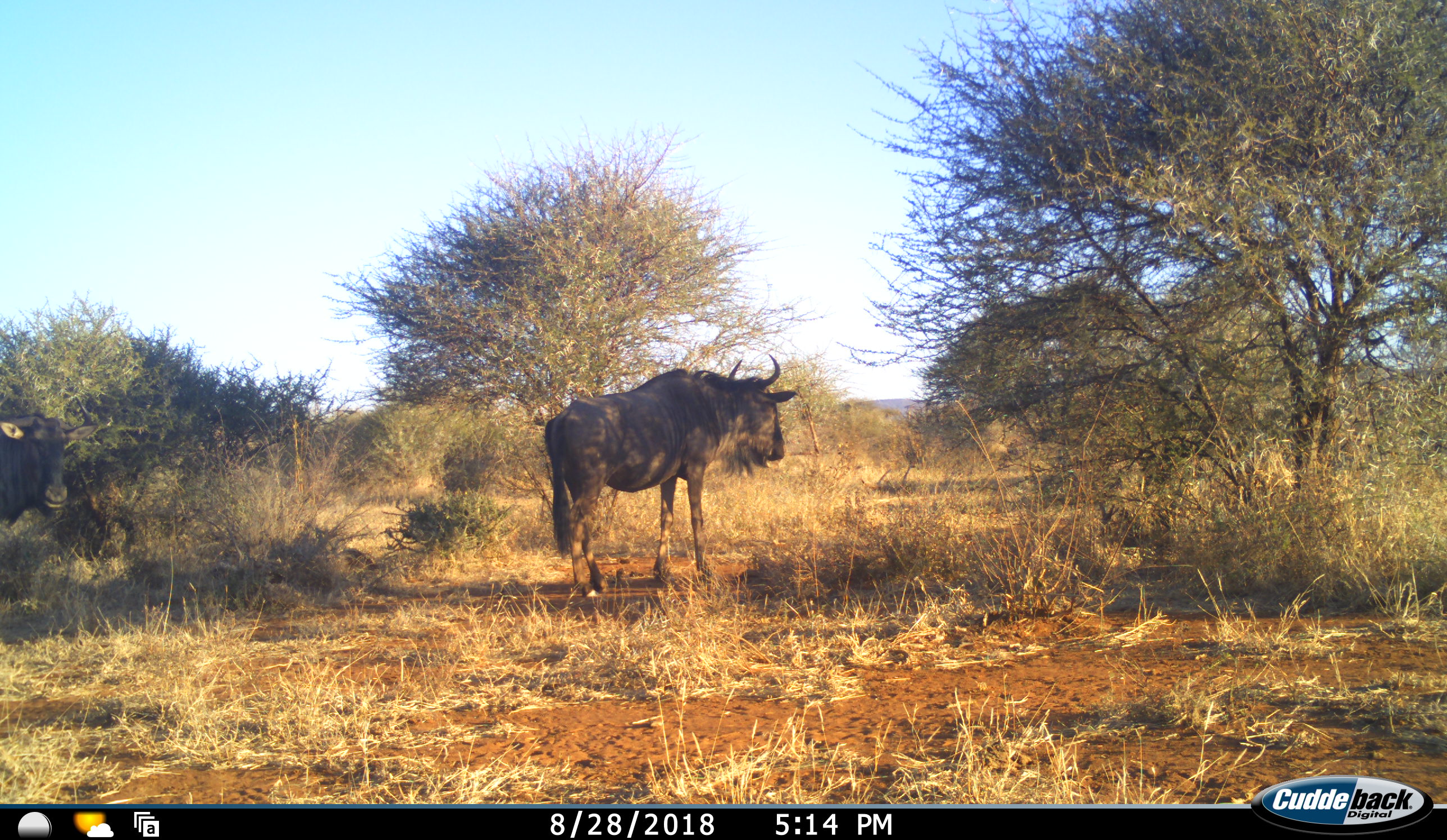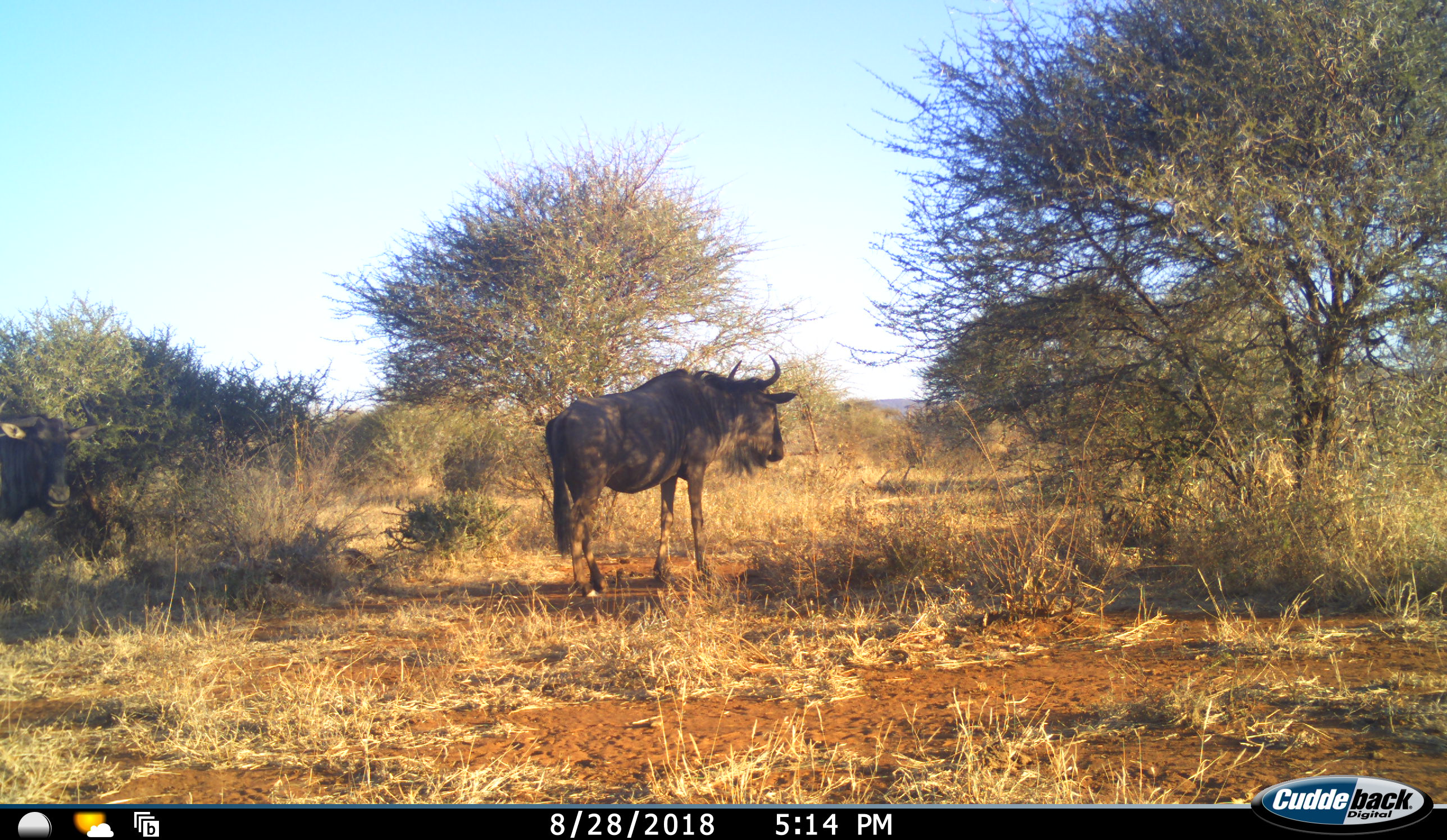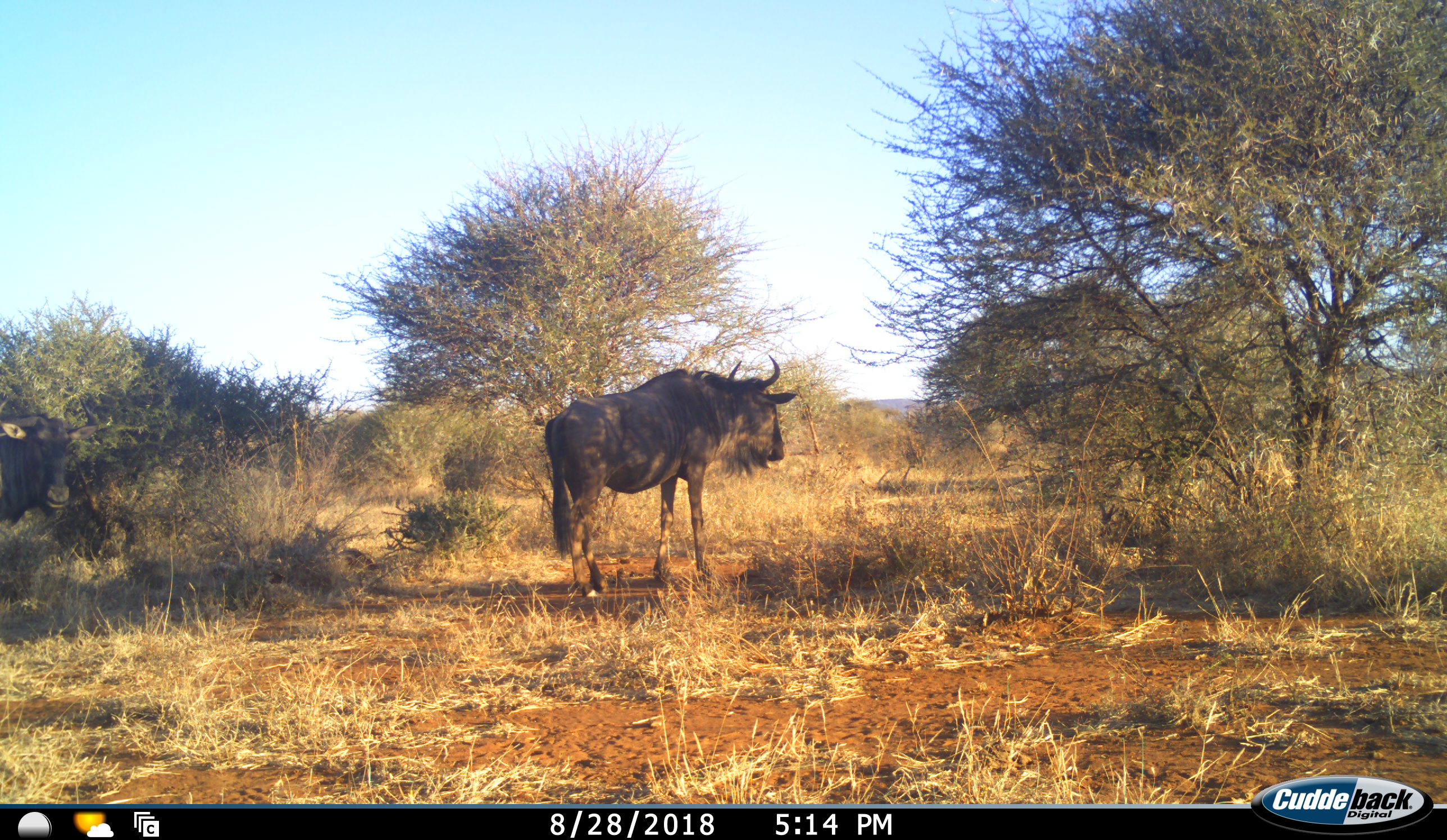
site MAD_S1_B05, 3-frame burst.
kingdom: Animalia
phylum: Chordata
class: Mammalia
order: Artiodactyla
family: Bovidae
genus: Connochaetes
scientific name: Connochaetes taurinus taurinus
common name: blue wildebeest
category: wildebeestblue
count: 2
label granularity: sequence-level